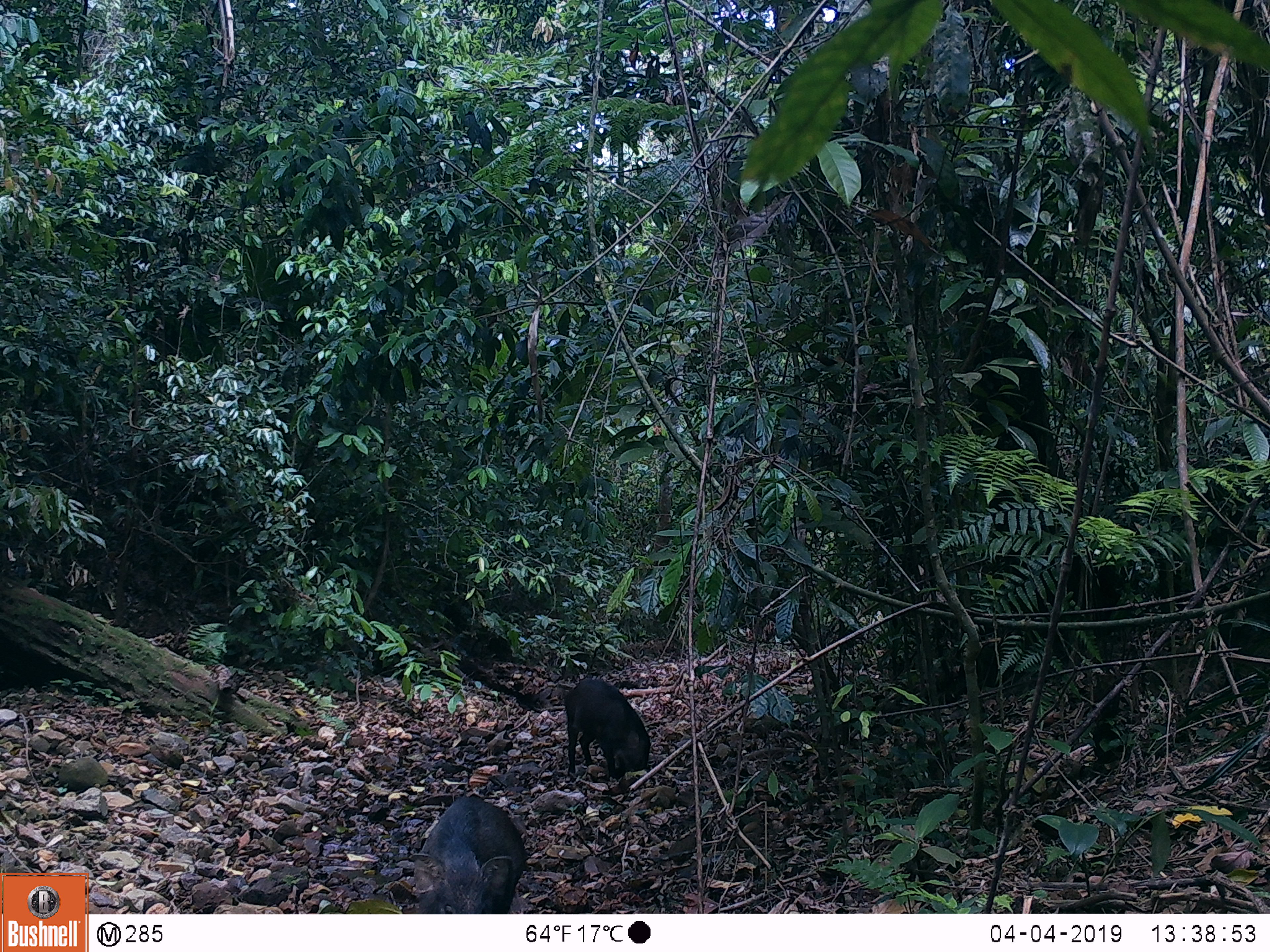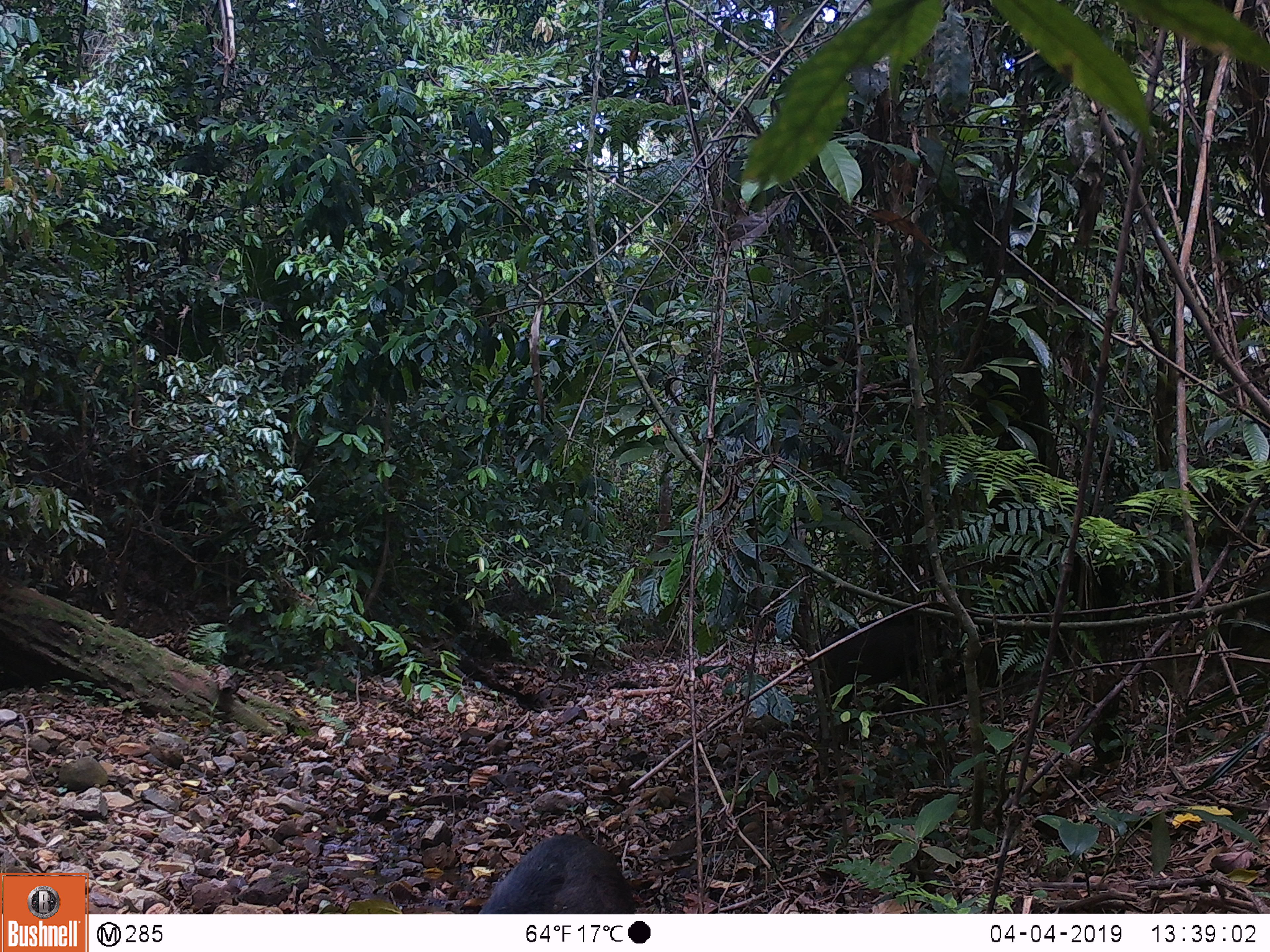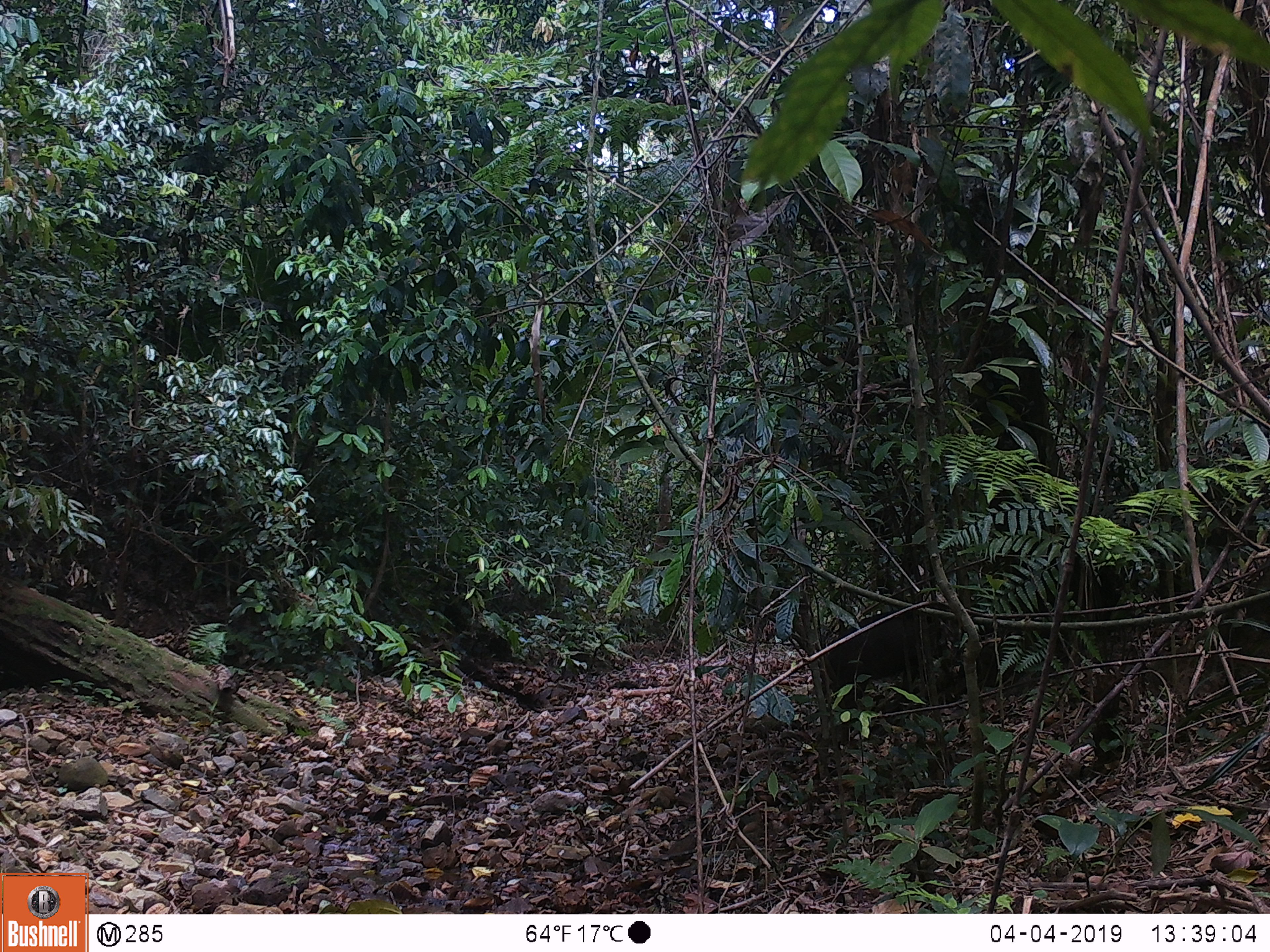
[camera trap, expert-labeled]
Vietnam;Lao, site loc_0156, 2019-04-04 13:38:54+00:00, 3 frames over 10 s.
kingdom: Animalia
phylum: Chordata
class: Mammalia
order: Artiodactyla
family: Suidae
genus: Sus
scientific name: Sus scrofa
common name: eurasian wild pig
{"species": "eurasian wild pig (Sus scrofa)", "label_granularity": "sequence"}